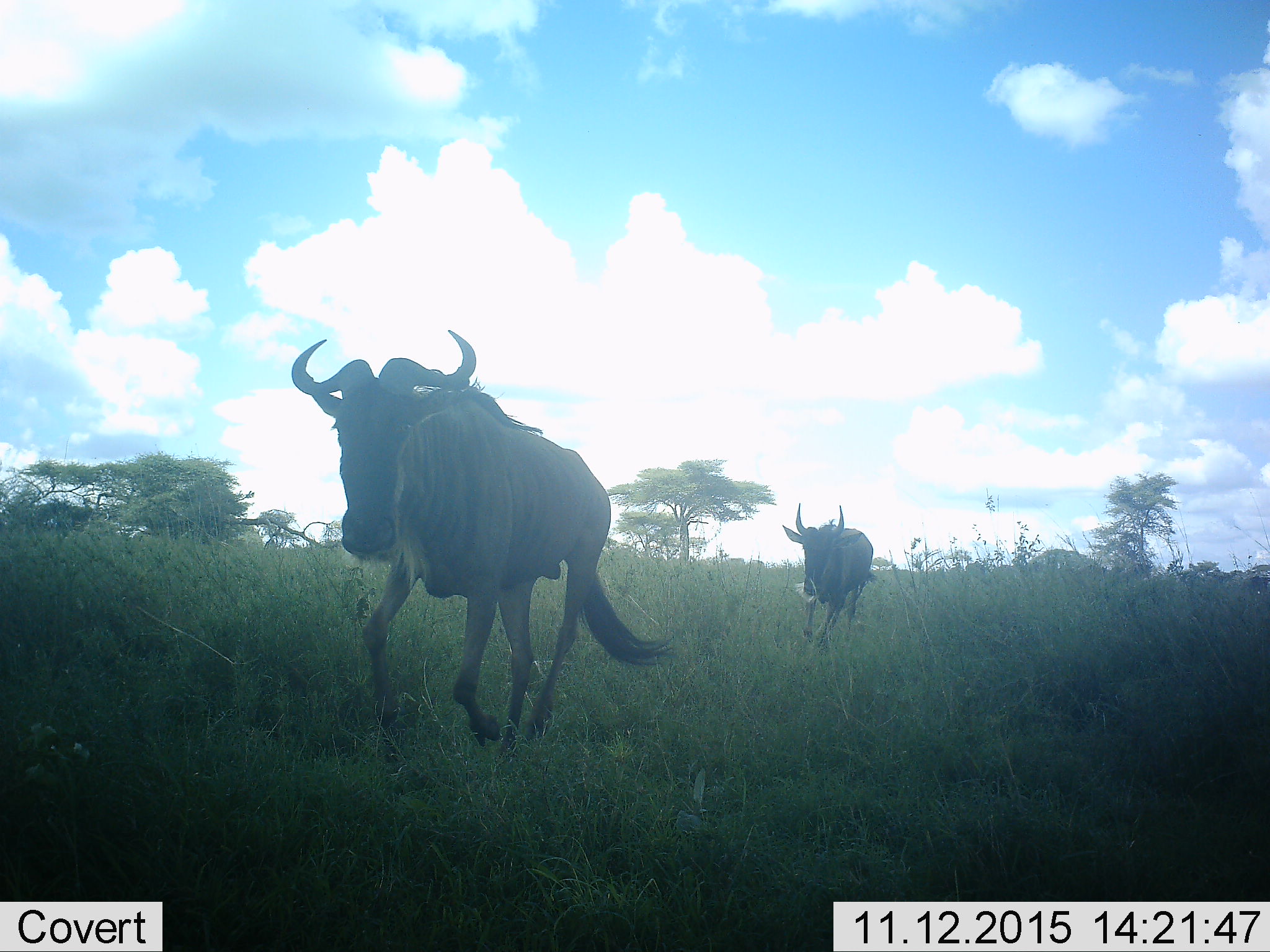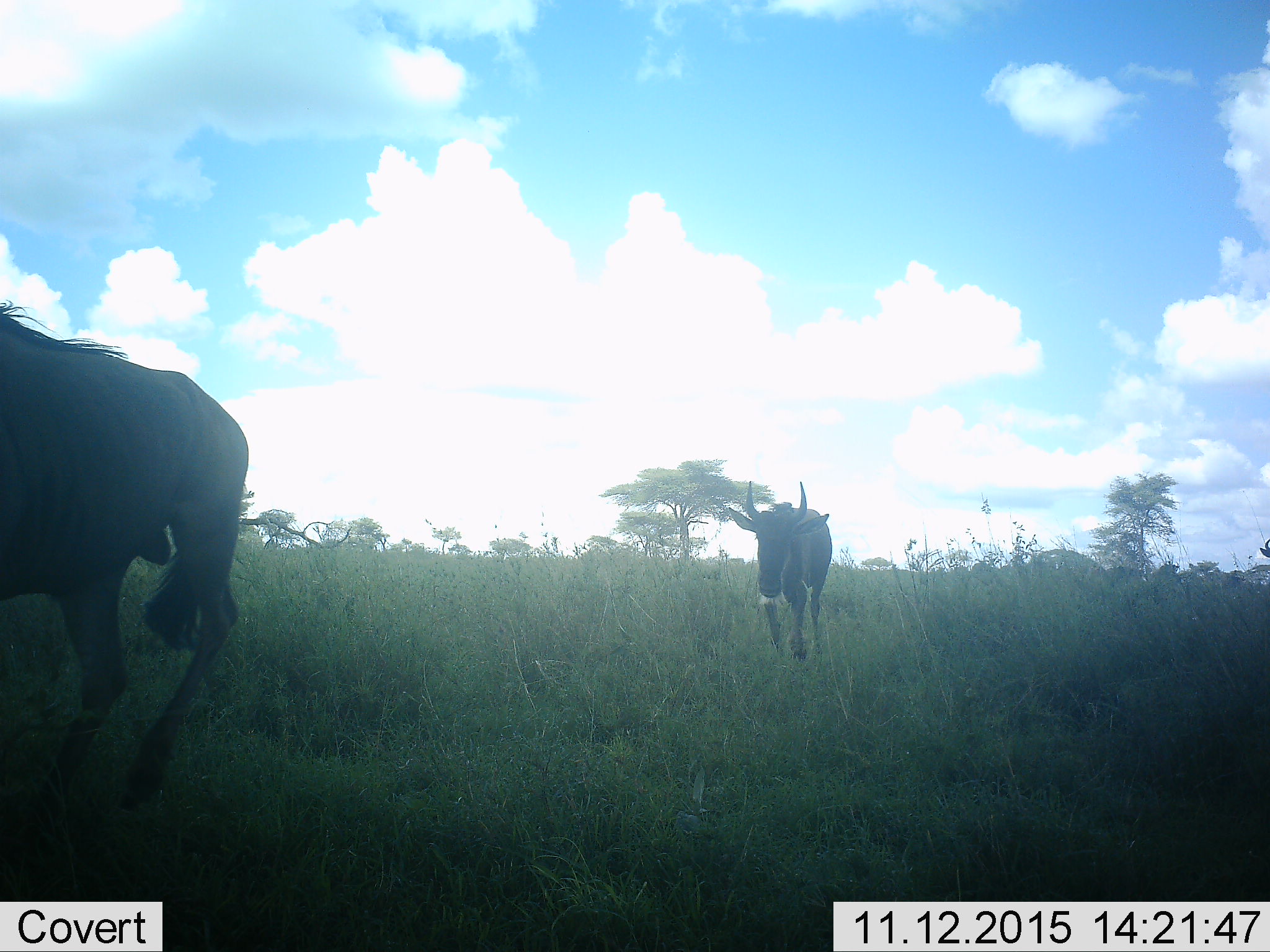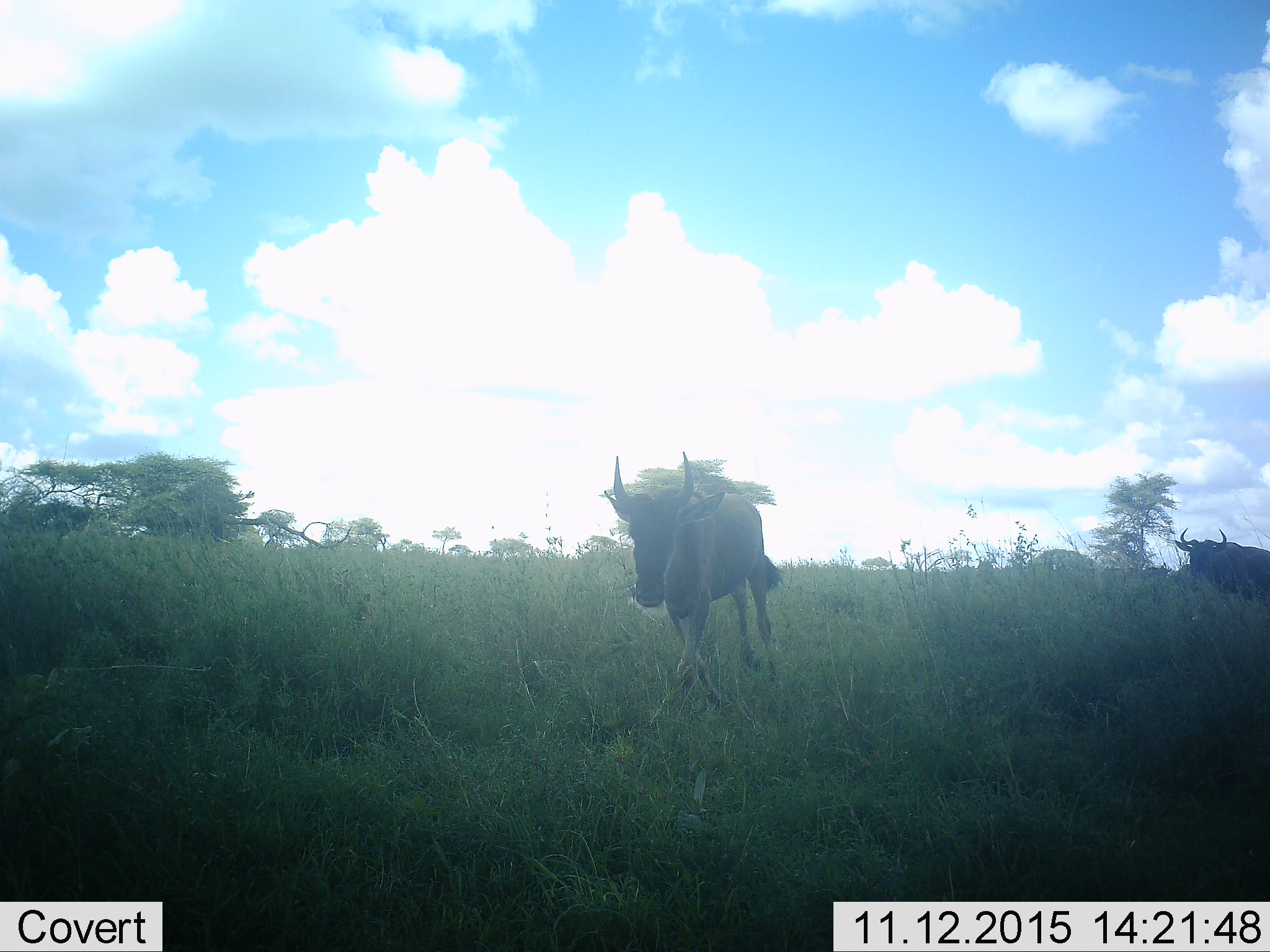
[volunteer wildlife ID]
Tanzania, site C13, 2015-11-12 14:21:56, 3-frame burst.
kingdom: Animalia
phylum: Chordata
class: Mammalia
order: Artiodactyla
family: Bovidae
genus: Connochaetes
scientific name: Connochaetes taurinus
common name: blue wildebeest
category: wildebeest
Wildebeest (blue wildebeest) (Connochaetes taurinus), count 3. Behavior (volunteer vote fractions): standing 0%, resting 0%, moving 94%, interacting 0%. Young present (vote fraction): 12%. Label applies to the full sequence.